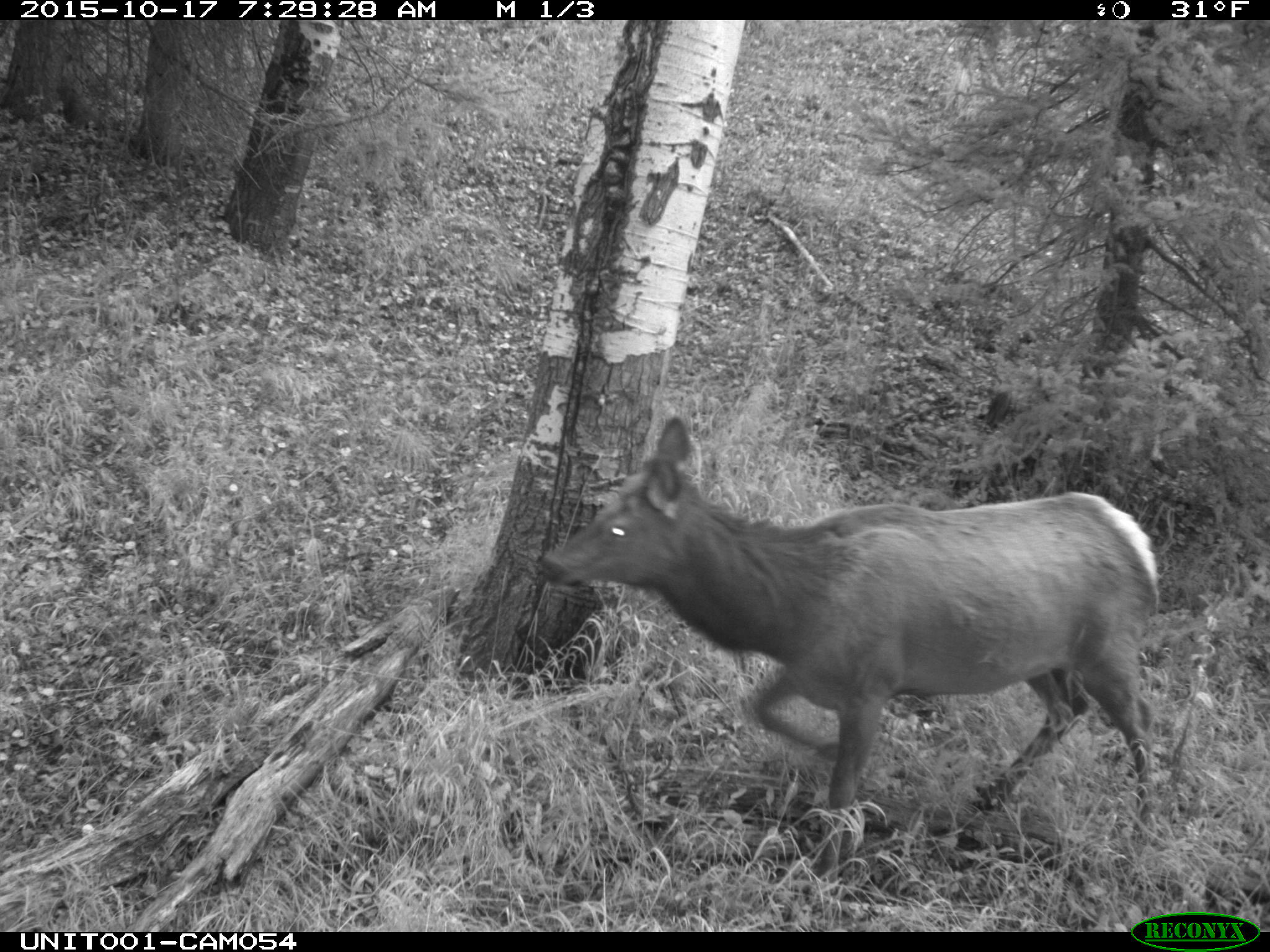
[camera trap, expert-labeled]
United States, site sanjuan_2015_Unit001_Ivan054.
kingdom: Animalia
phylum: Chordata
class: Mammalia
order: Artiodactyla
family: Cervidae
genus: Cervus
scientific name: Cervus elaphus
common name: red deer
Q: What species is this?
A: Cervus elaphus (red deer).